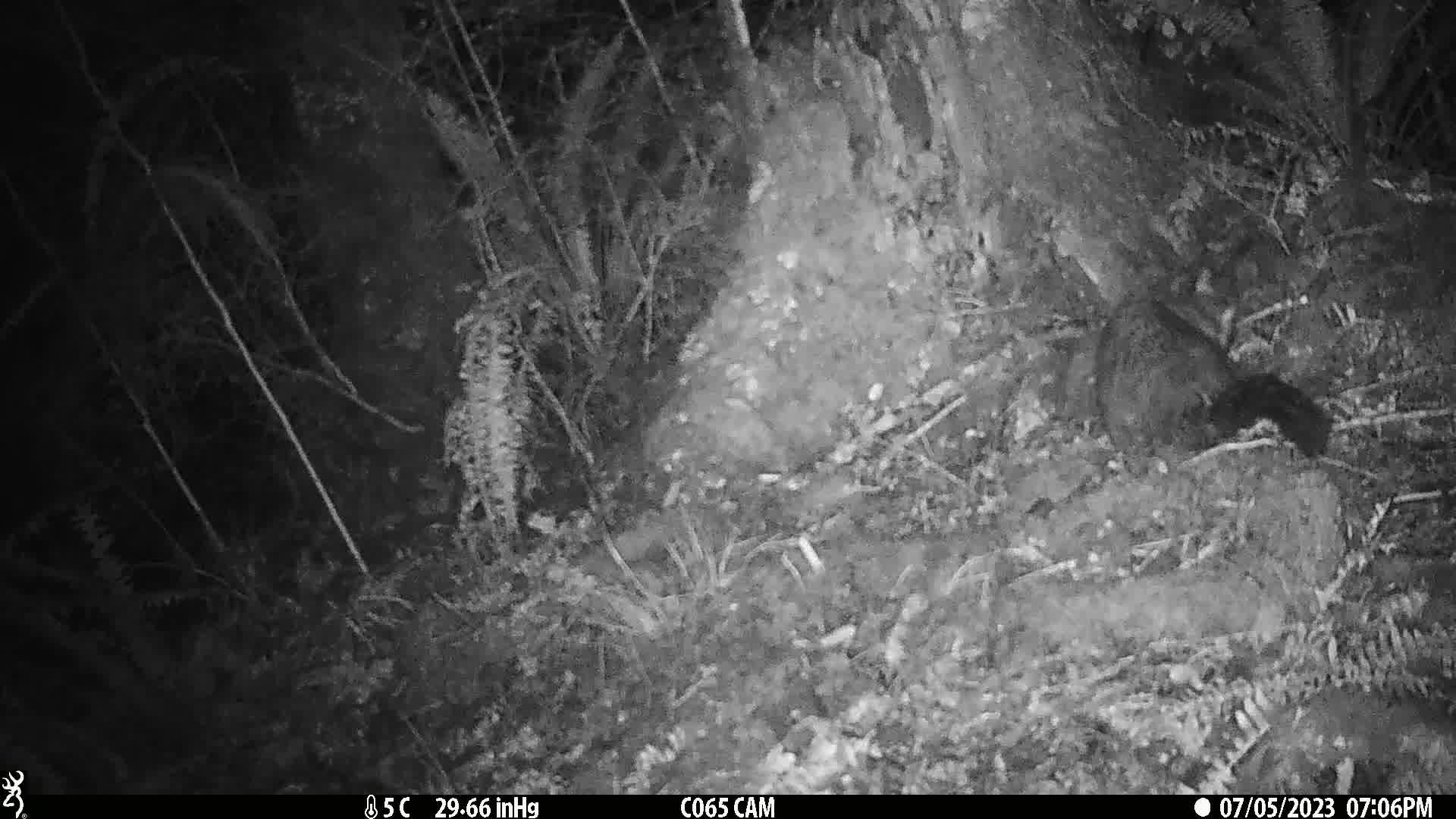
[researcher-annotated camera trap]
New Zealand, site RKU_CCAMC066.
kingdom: Animalia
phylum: Chordata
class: Mammalia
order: Diprotodontia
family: Phalangeridae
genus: Trichosurus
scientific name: Trichosurus vulpecula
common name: common brushtail possum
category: possum